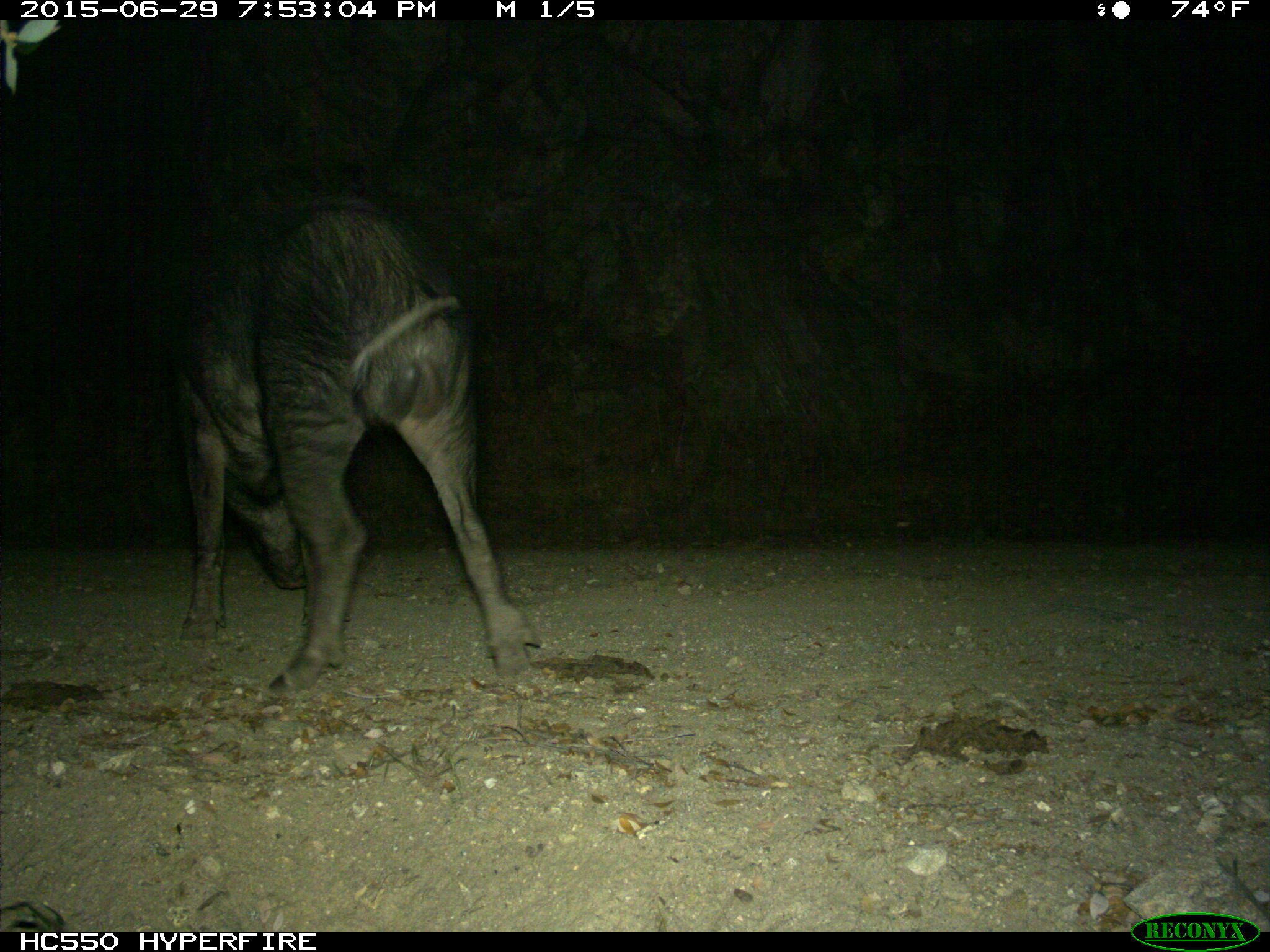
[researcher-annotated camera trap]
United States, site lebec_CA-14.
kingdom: Animalia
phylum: Chordata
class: Mammalia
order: Artiodactyla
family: Suidae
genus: Sus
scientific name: Sus scrofa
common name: wild boar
Sus scrofa (wild boar).